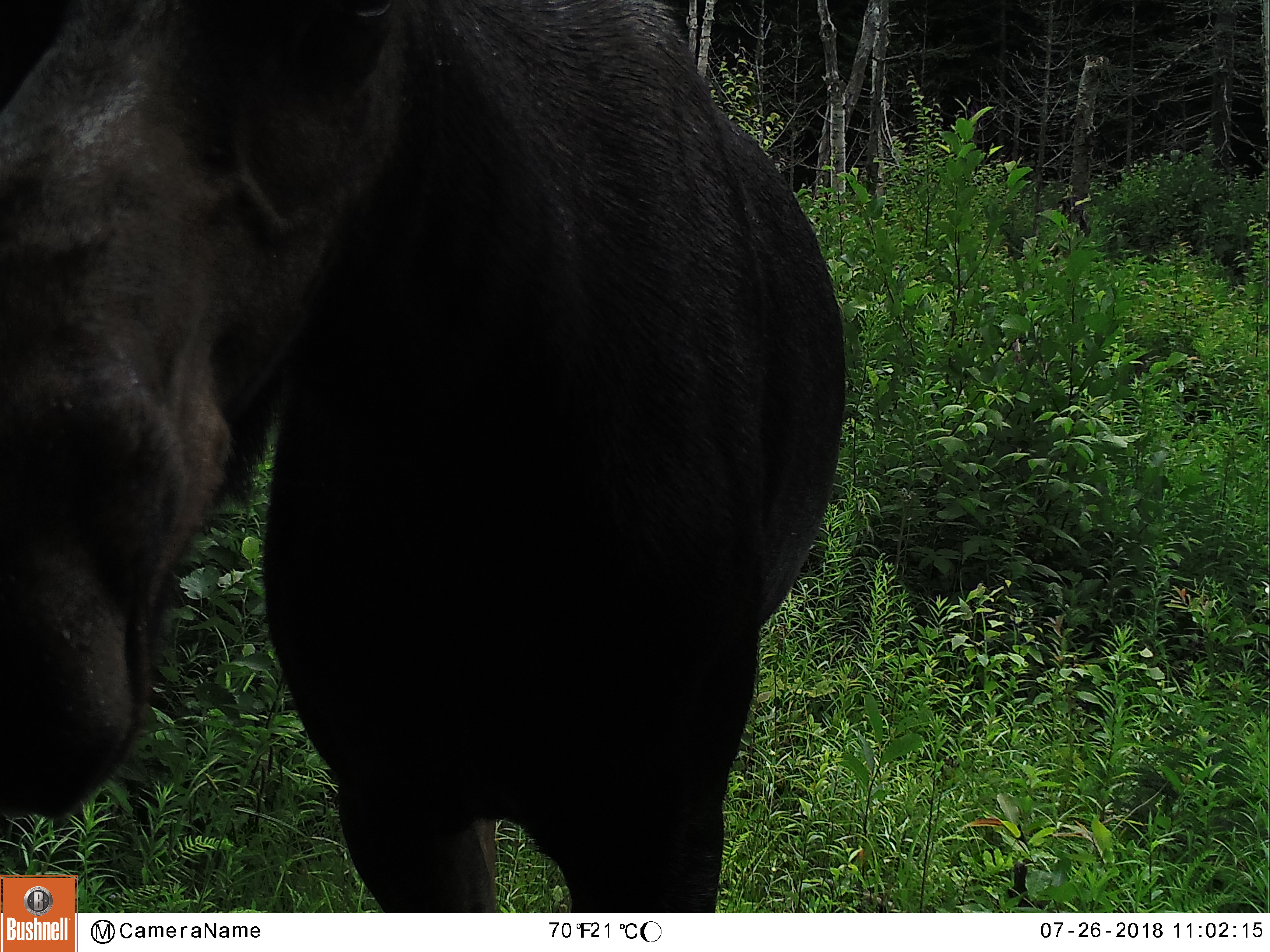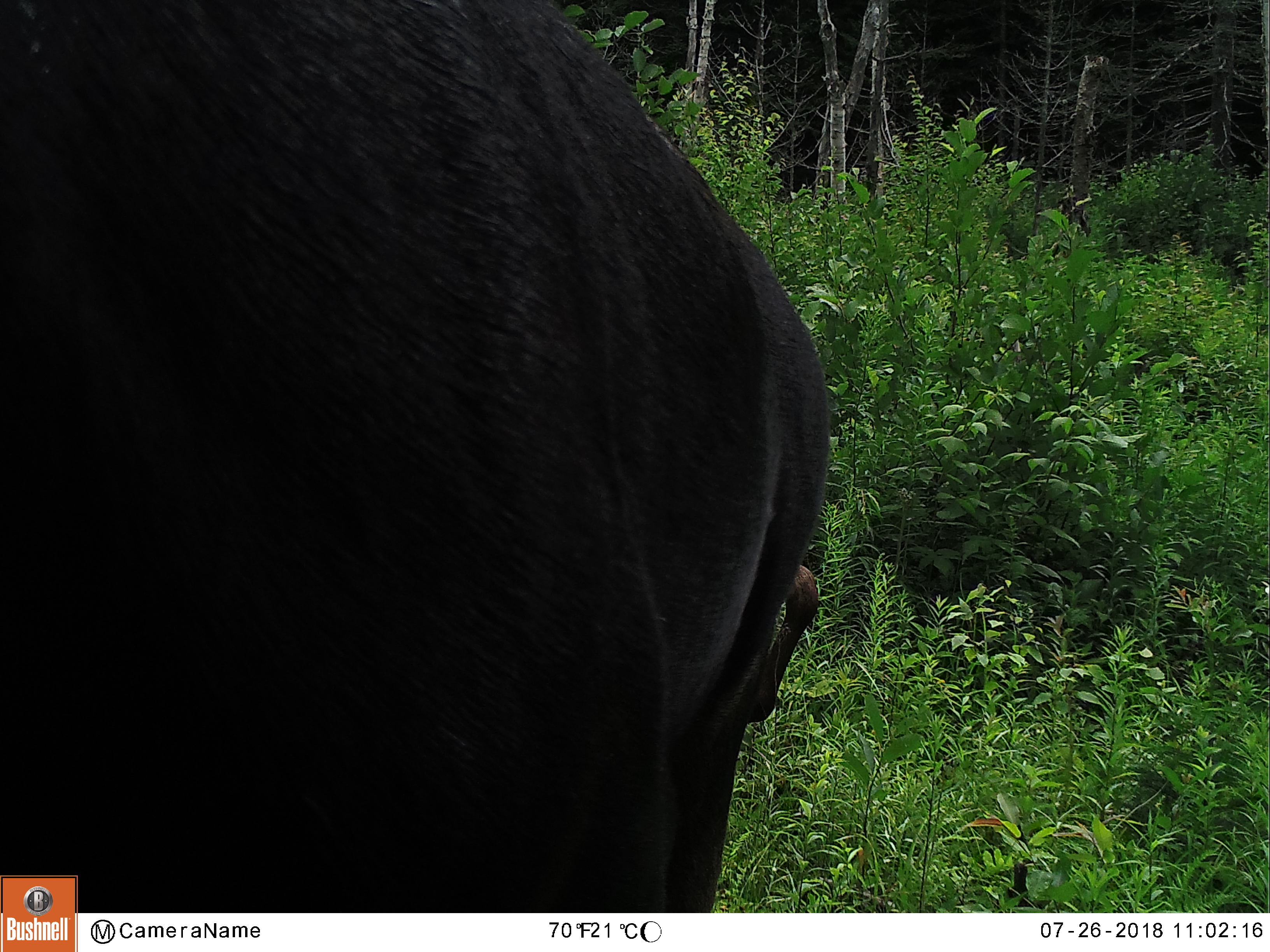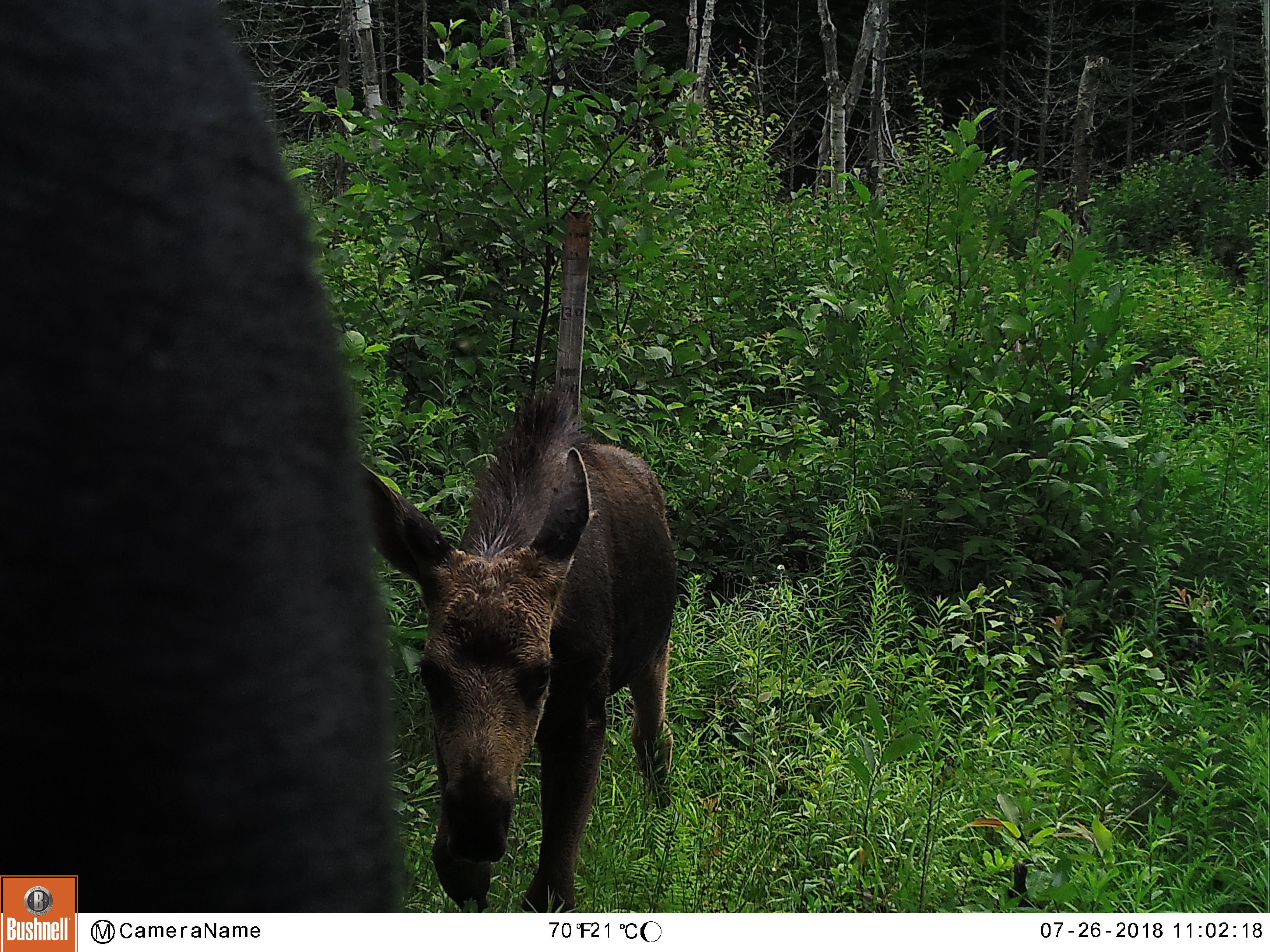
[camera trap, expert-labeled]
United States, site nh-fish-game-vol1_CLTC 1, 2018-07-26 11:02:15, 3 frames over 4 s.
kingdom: Animalia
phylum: Chordata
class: Mammalia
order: Artiodactyla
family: Cervidae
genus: Alces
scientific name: Alces alces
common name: moose